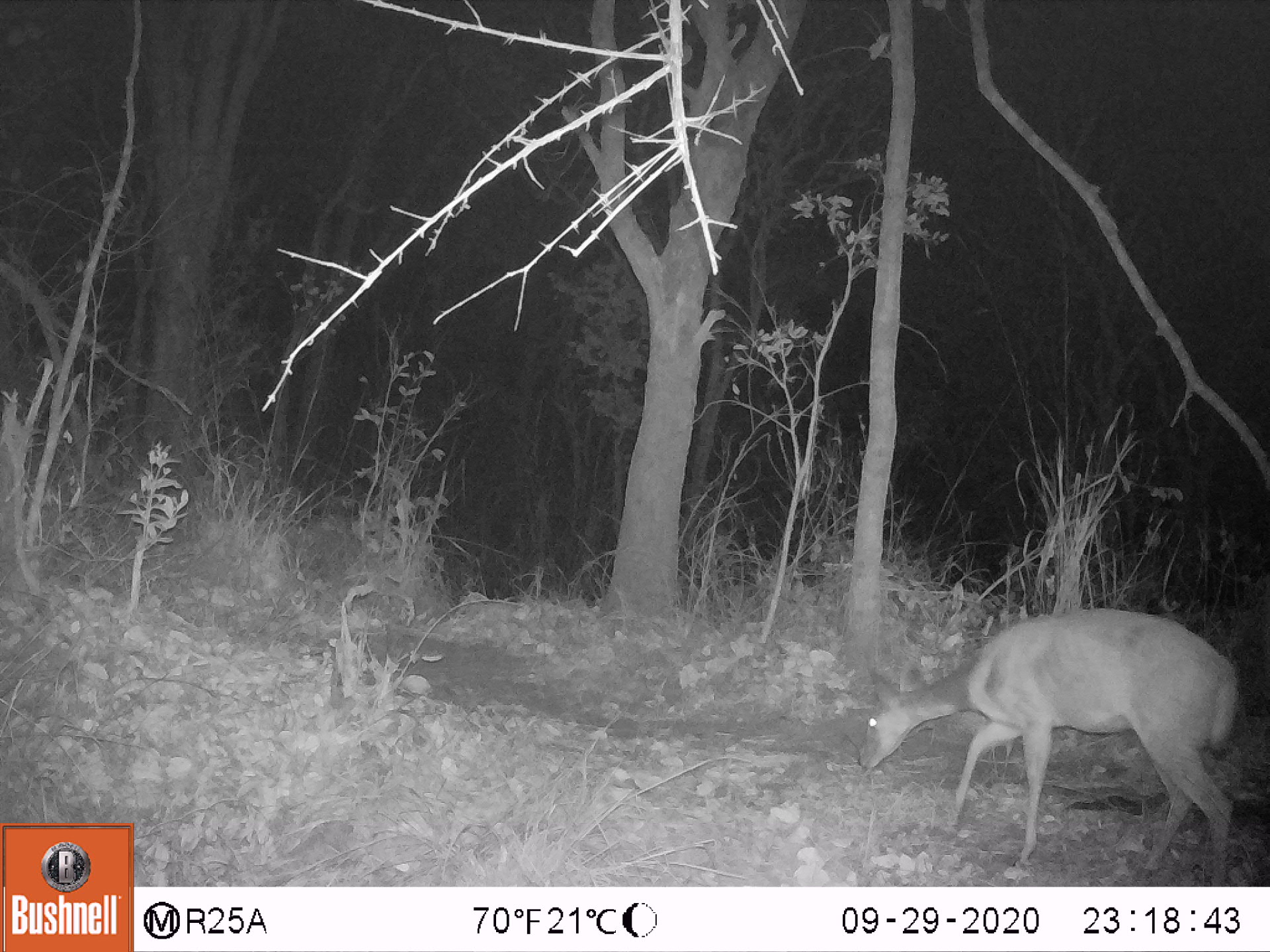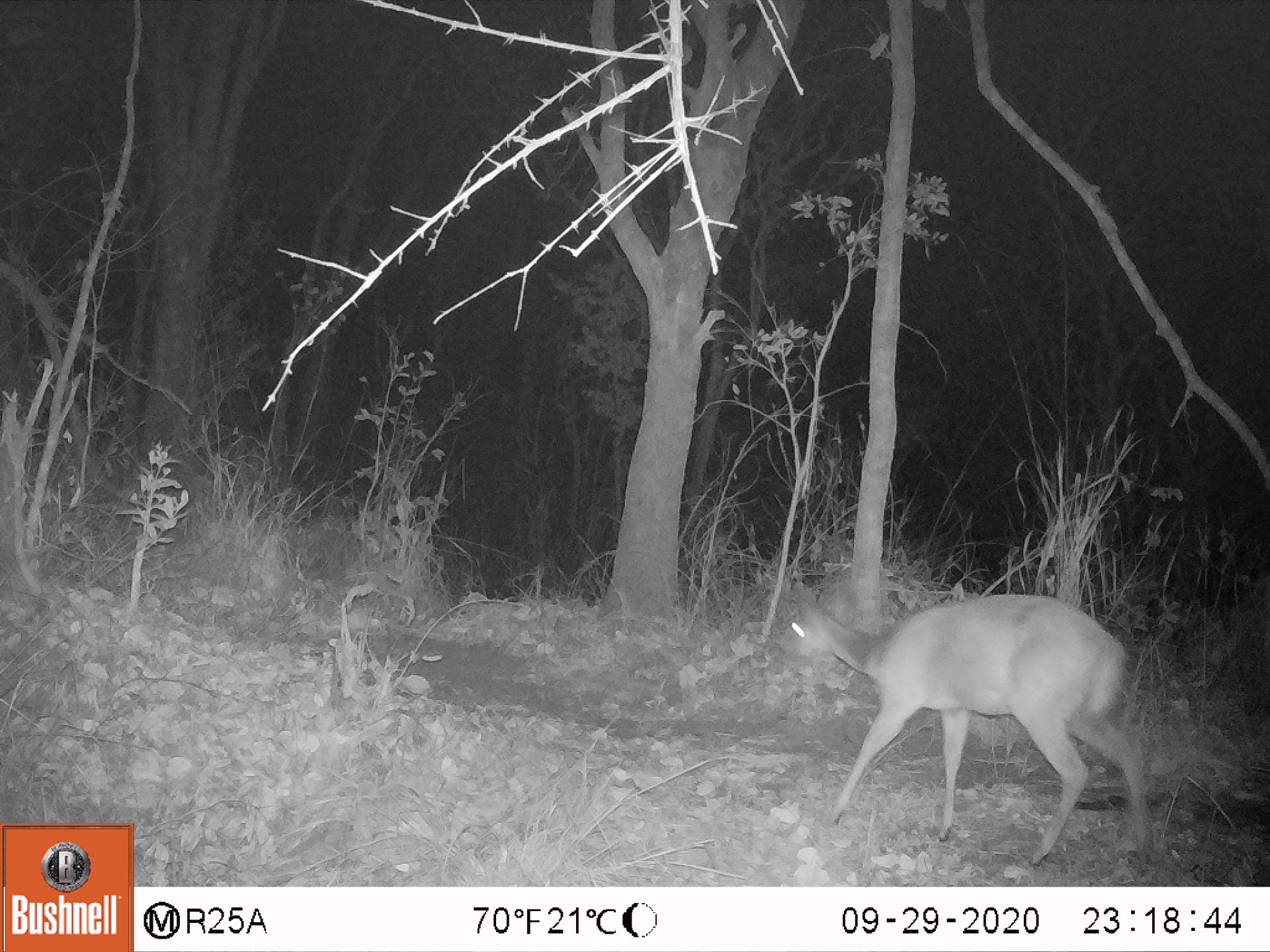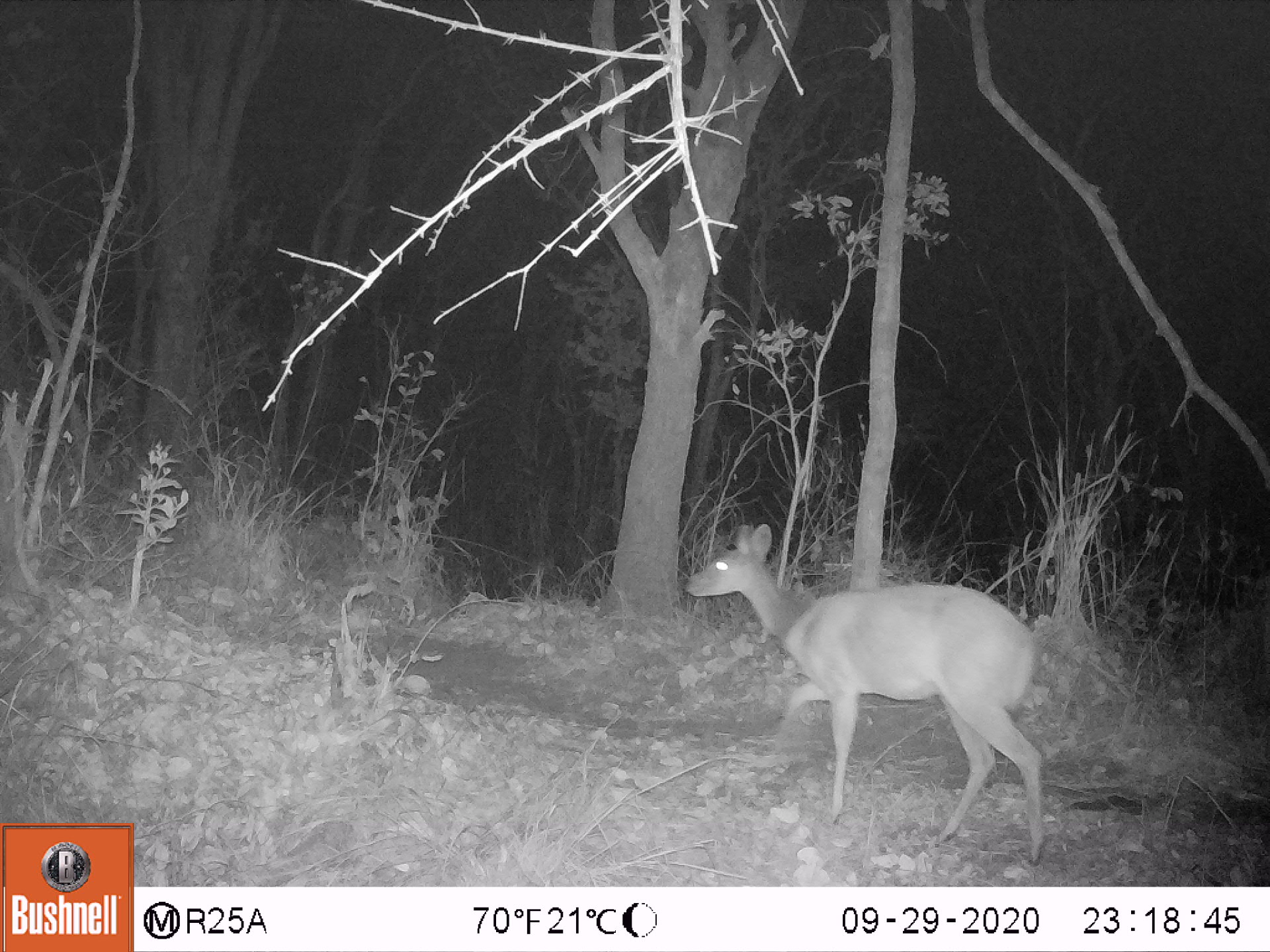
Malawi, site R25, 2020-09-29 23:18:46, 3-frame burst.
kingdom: Animalia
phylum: Chordata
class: Mammalia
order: Artiodactyla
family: Bovidae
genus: Tragelaphus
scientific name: Tragelaphus sylvaticus sylvaticus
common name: cape bushbuck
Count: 1.